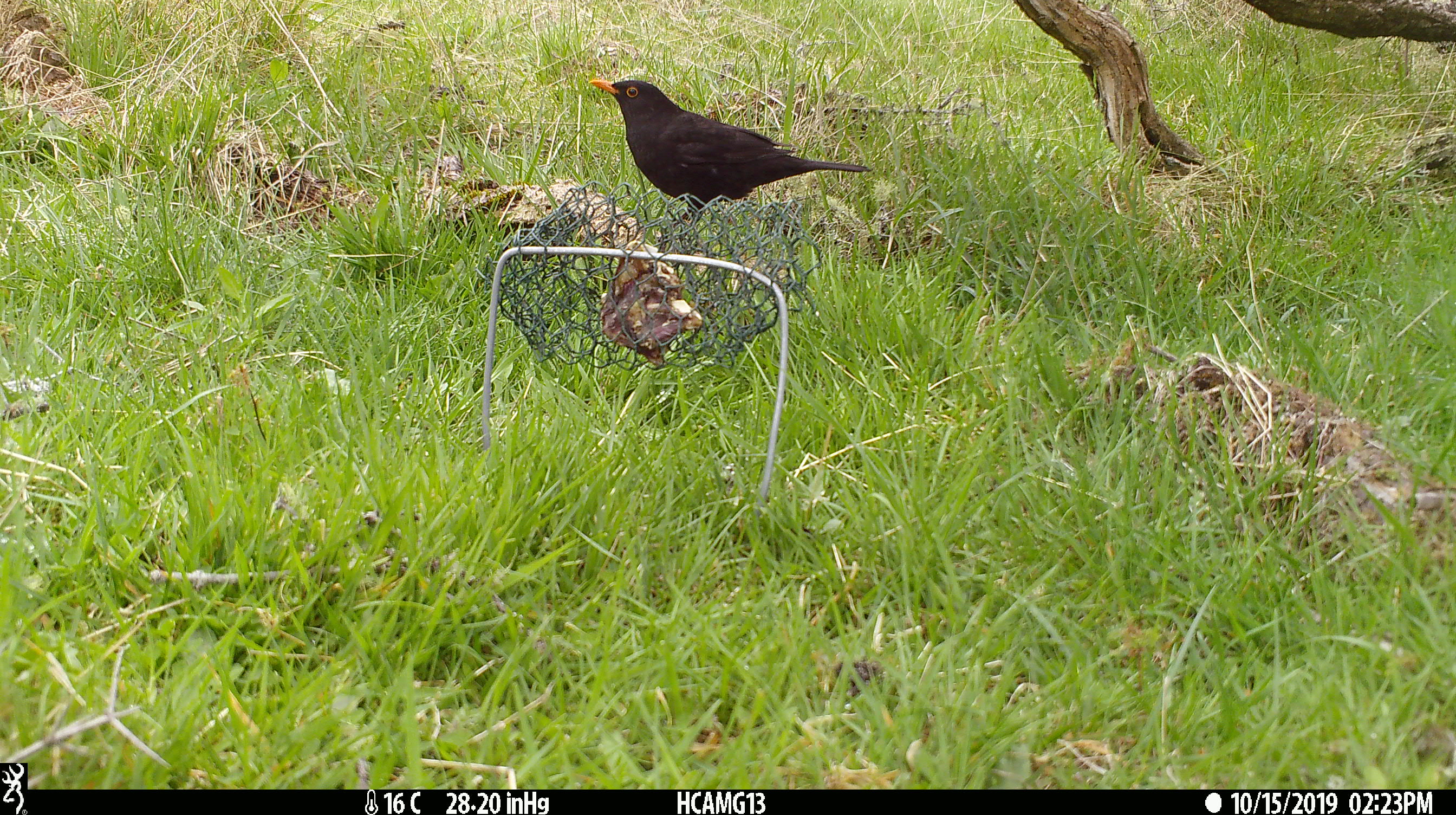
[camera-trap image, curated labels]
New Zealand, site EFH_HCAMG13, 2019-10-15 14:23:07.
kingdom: Animalia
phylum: Chordata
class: Aves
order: Passeriformes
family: Turdidae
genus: Turdus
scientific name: Turdus merula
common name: eurasian blackbird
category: blackbird